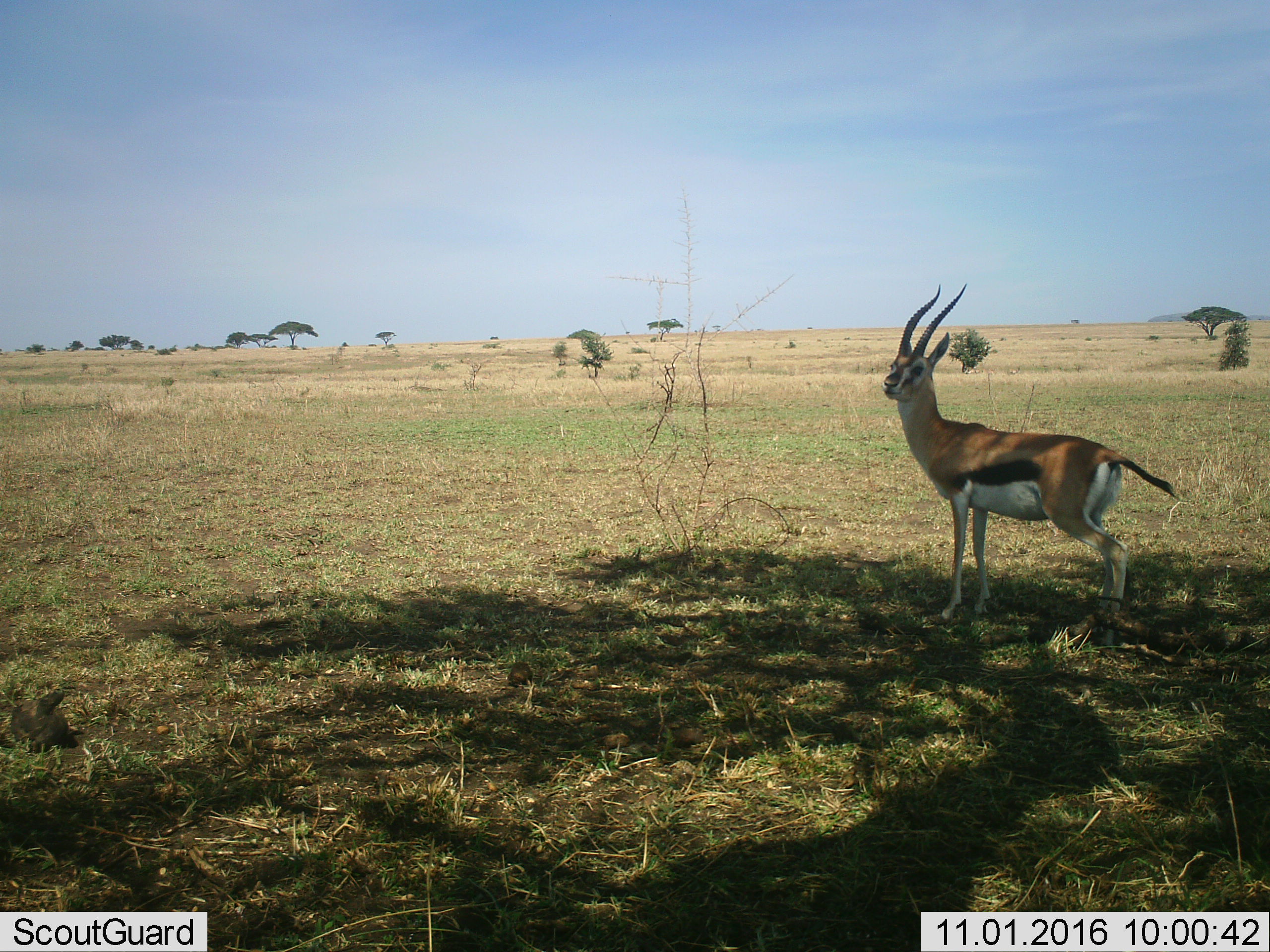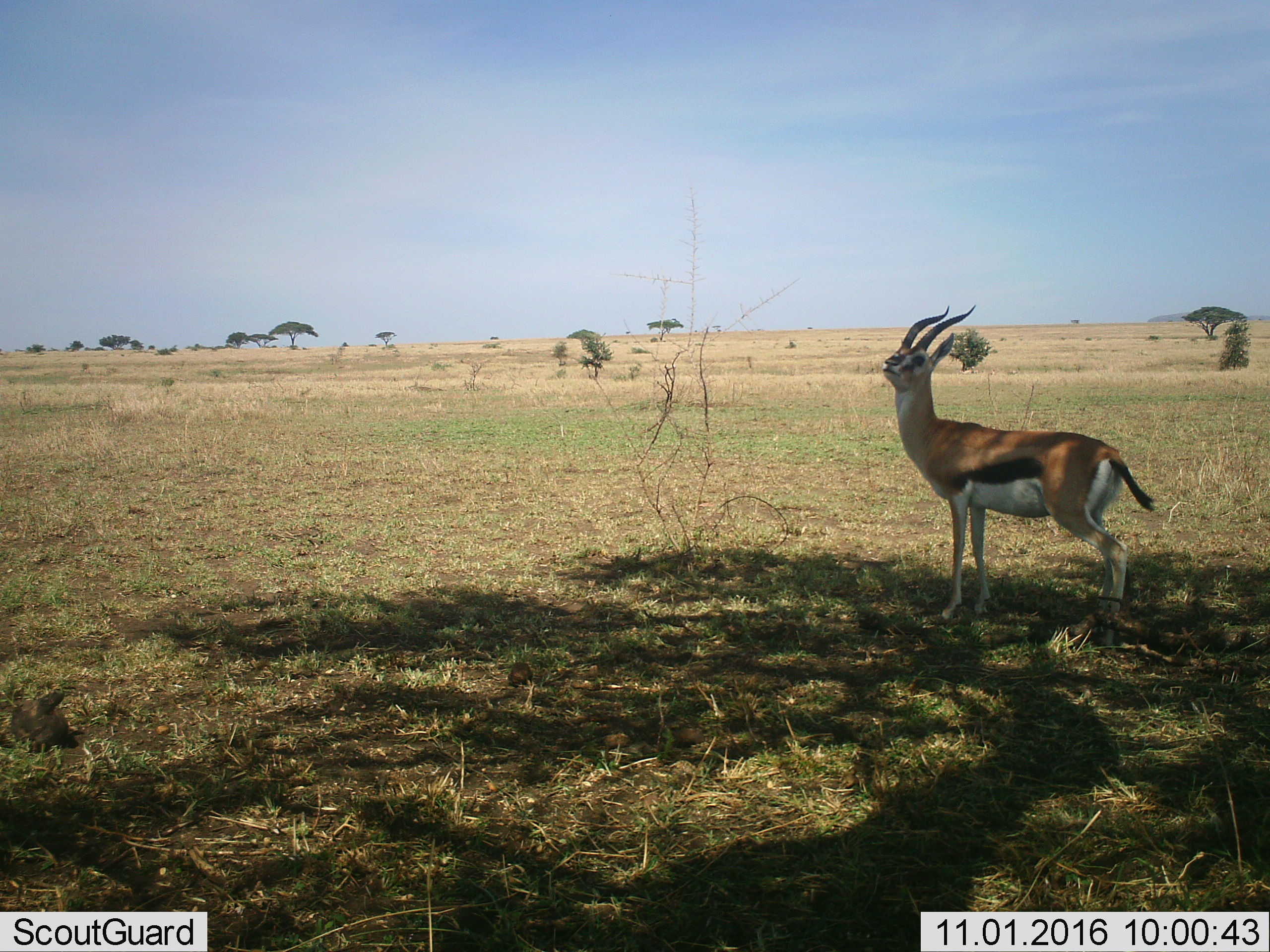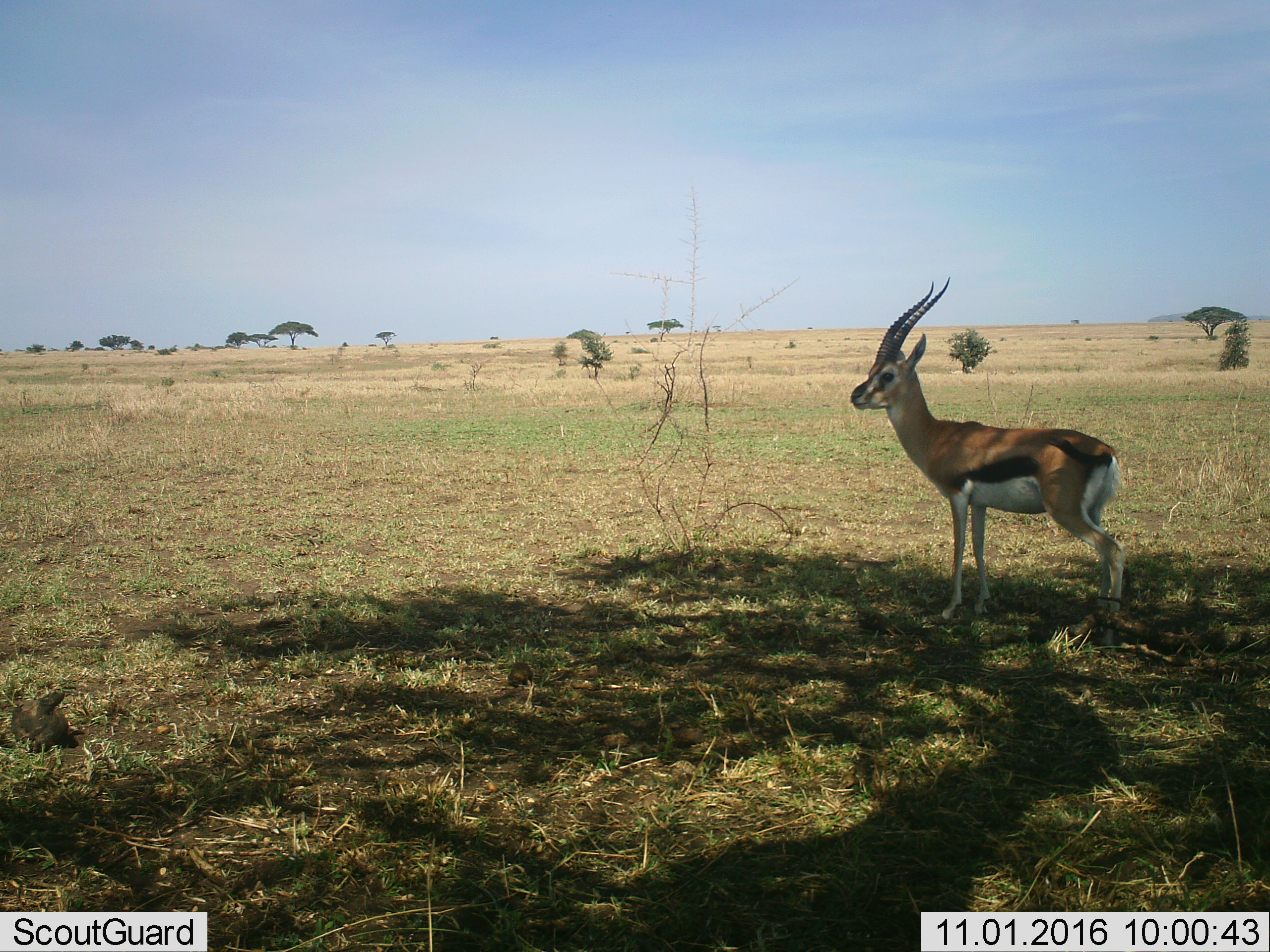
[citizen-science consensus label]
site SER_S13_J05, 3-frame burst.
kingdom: Animalia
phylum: Chordata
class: Mammalia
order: Artiodactyla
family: Bovidae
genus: Eudorcas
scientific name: Eudorcas thomsonii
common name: thomson's gazelle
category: gazellethomsons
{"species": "gazellethomsons (thomson's gazelle) (Eudorcas thomsonii)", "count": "1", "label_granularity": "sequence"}